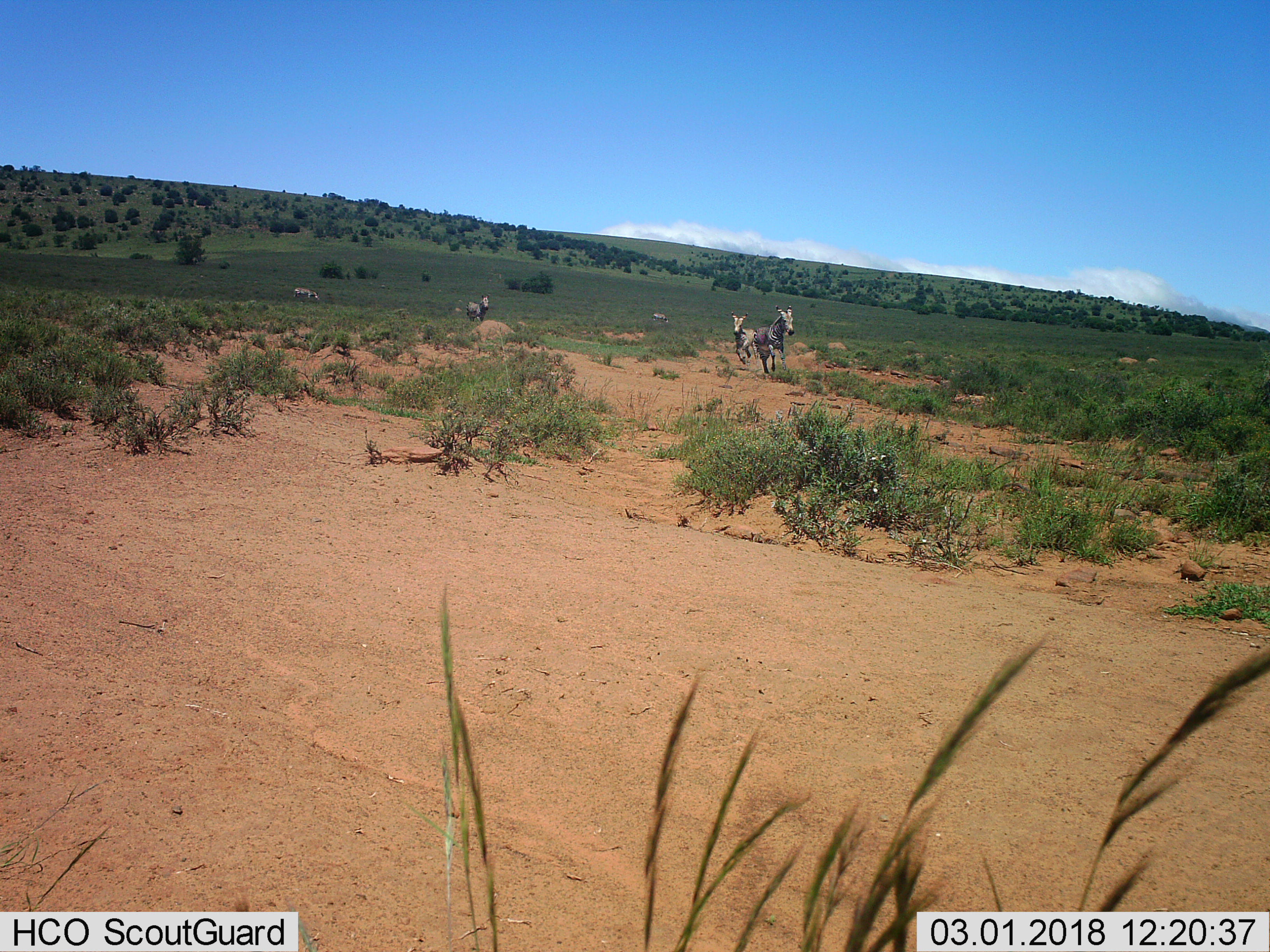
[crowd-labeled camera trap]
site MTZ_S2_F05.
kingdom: Animalia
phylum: Chordata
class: Mammalia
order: Perissodactyla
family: Equidae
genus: Equus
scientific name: Equus zebra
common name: mountain zebra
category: zebramountain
Zebramountain (mountain zebra) (Equus zebra), count 5. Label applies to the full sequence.